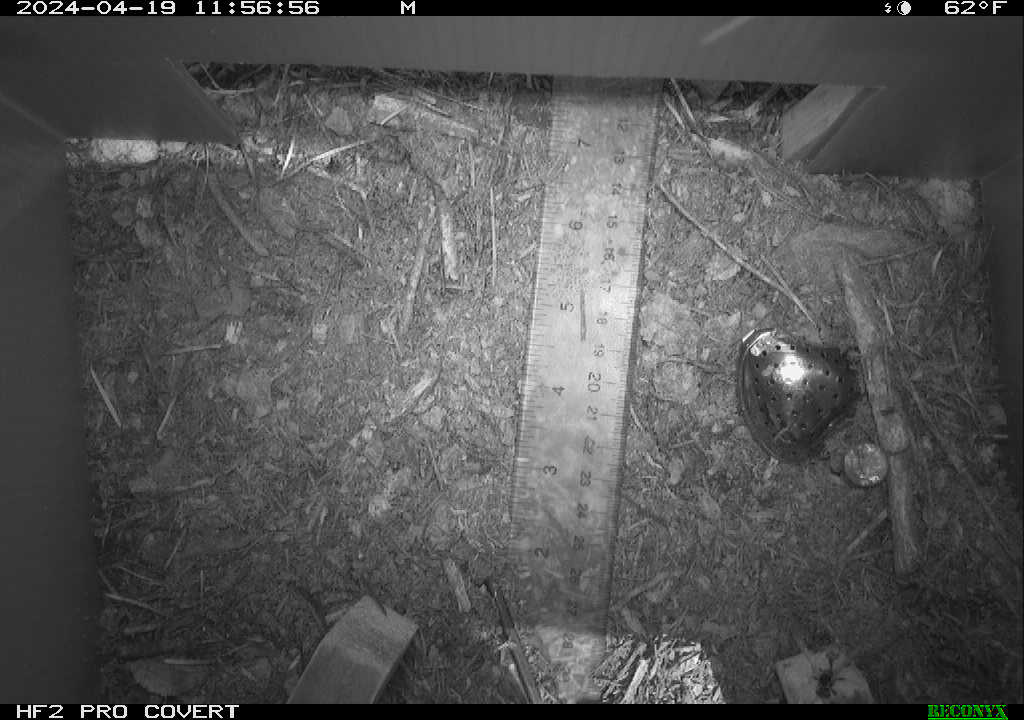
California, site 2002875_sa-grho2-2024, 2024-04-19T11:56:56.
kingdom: Animalia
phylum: Arthropoda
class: Insecta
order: Hymenoptera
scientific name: Hymenoptera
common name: ants, bees, wasps, and sawflies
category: hymenoptera order